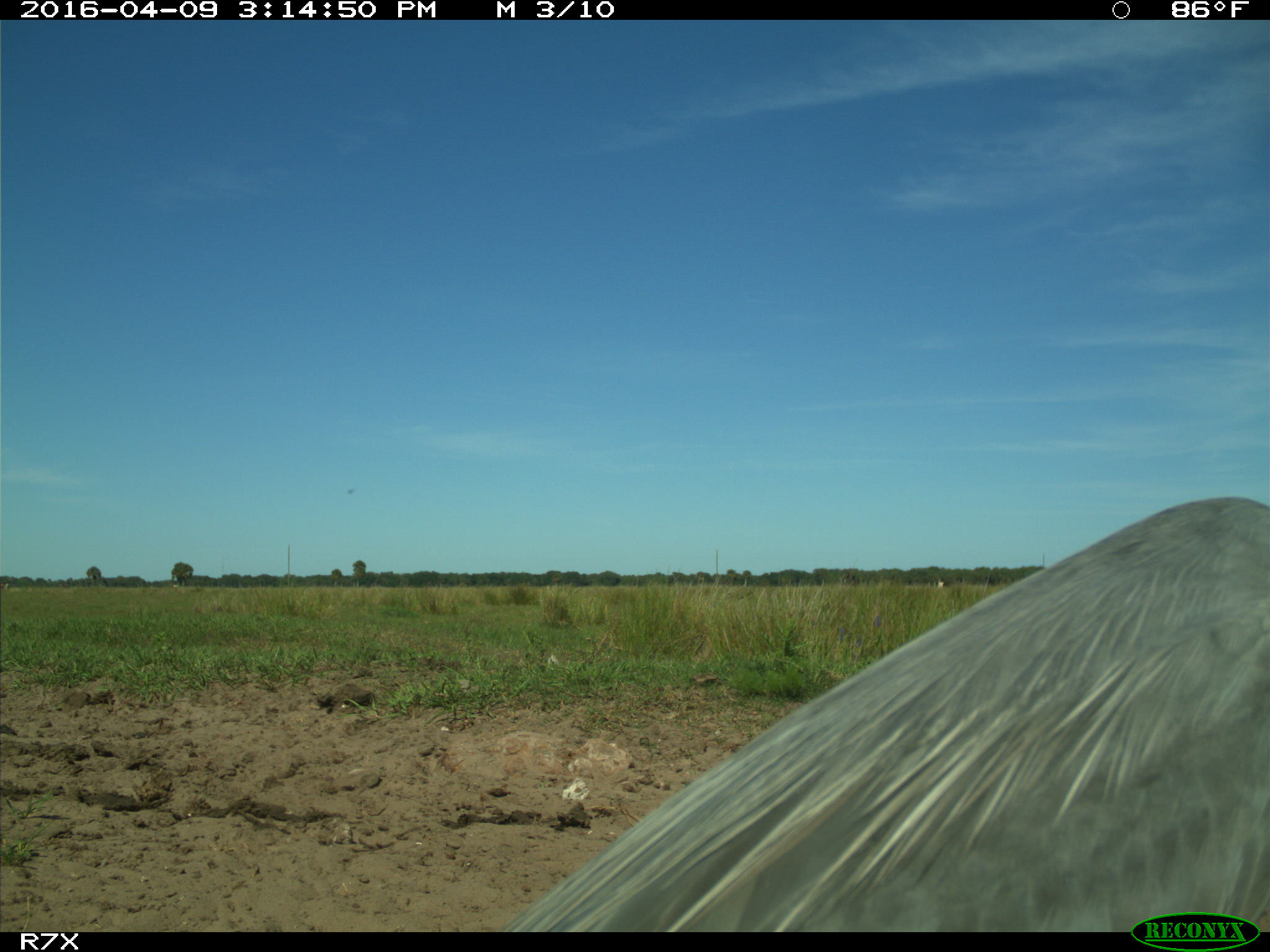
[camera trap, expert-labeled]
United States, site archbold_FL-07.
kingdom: Animalia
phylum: Chordata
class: Aves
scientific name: Aves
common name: birds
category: unidentified bird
Unidentified bird (birds) (Aves).